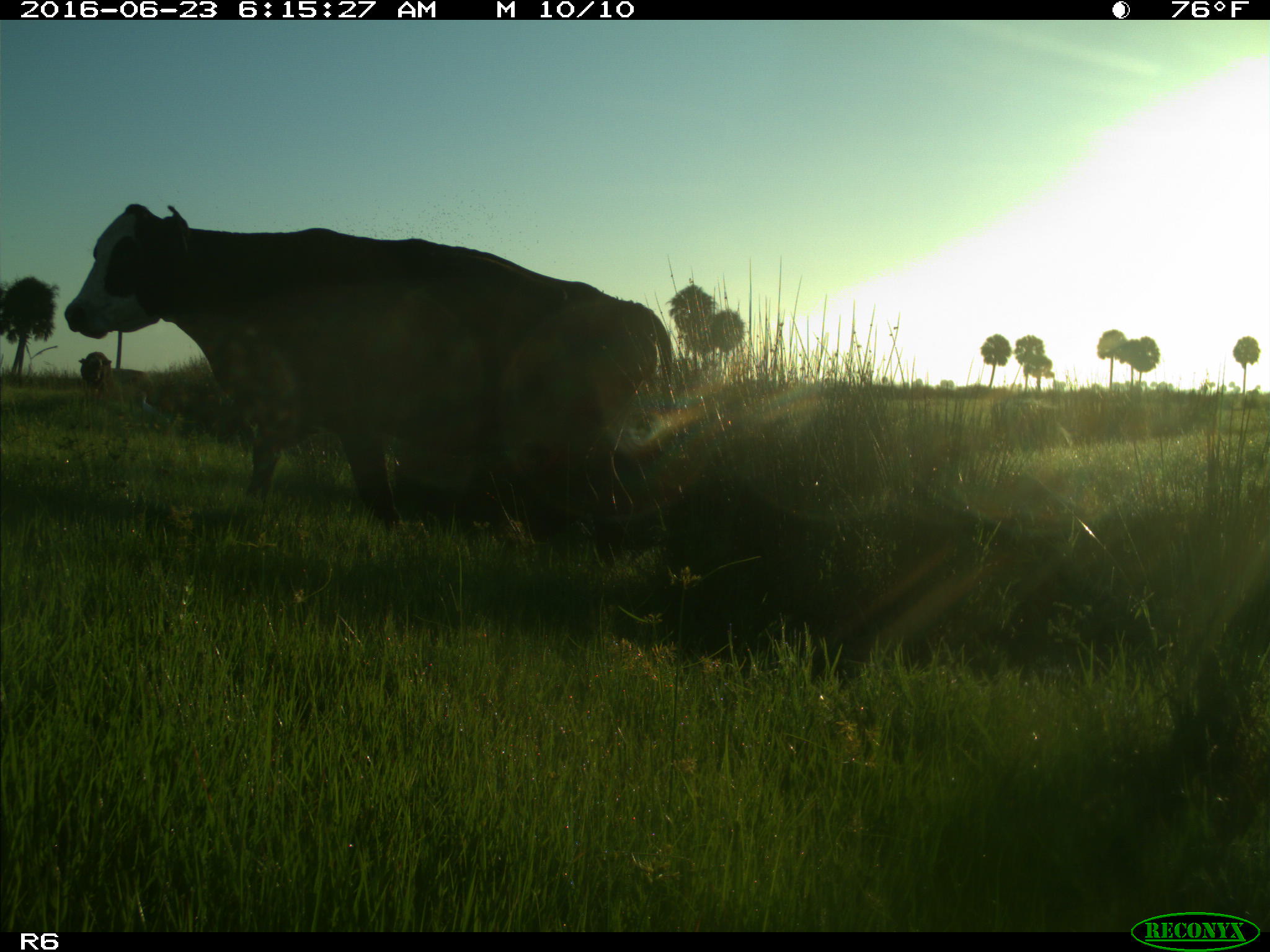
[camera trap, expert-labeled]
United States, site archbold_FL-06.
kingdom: Animalia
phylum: Chordata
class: Mammalia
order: Artiodactyla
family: Bovidae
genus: Bos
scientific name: Bos taurus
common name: domestic cow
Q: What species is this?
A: Bos taurus (domestic cow).